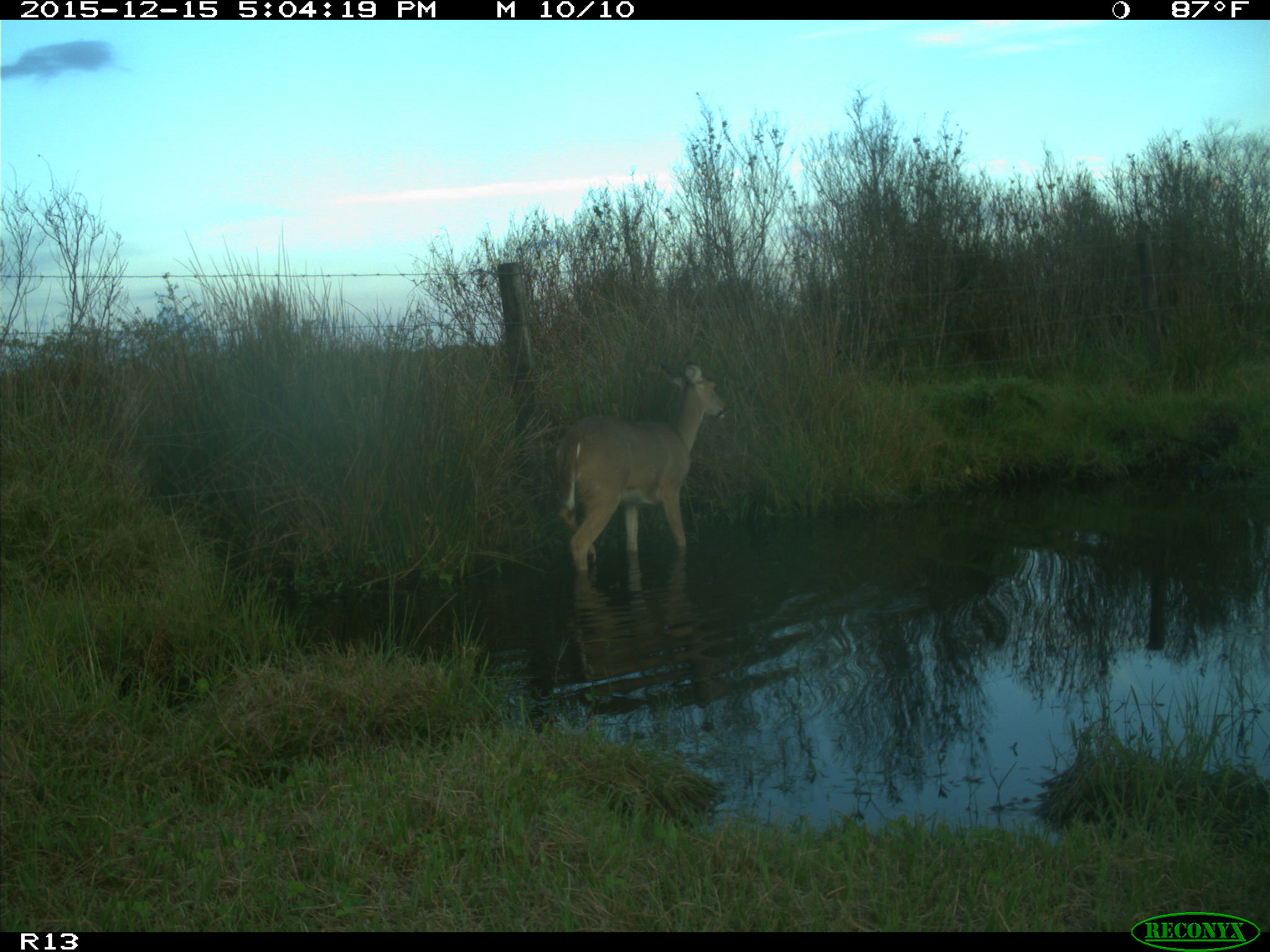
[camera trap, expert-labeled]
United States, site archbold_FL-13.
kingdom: Animalia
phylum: Chordata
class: Mammalia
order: Artiodactyla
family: Cervidae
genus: Odocoileus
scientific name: Odocoileus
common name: deer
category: unidentified deer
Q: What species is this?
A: Unidentified deer (deer) (Odocoileus).